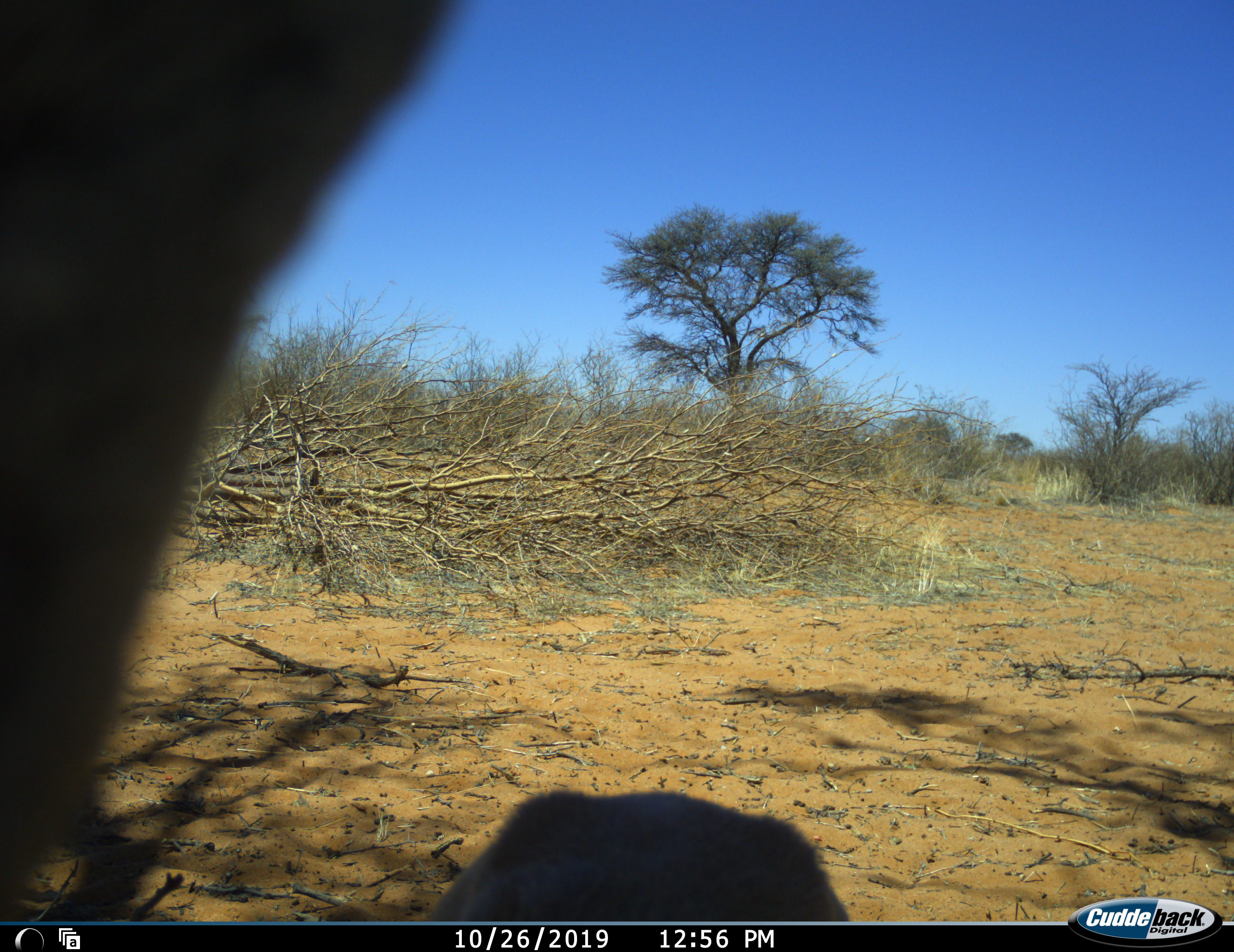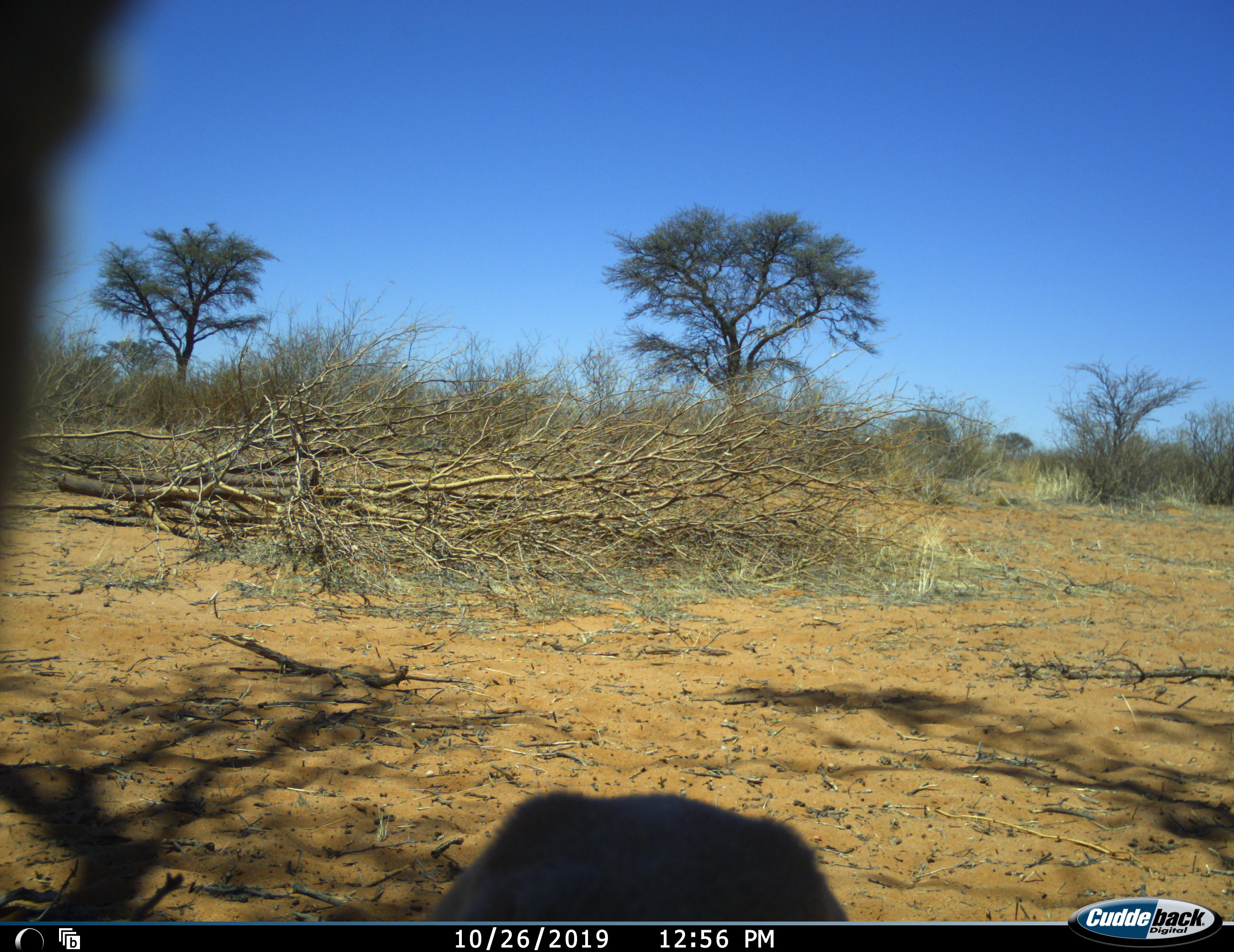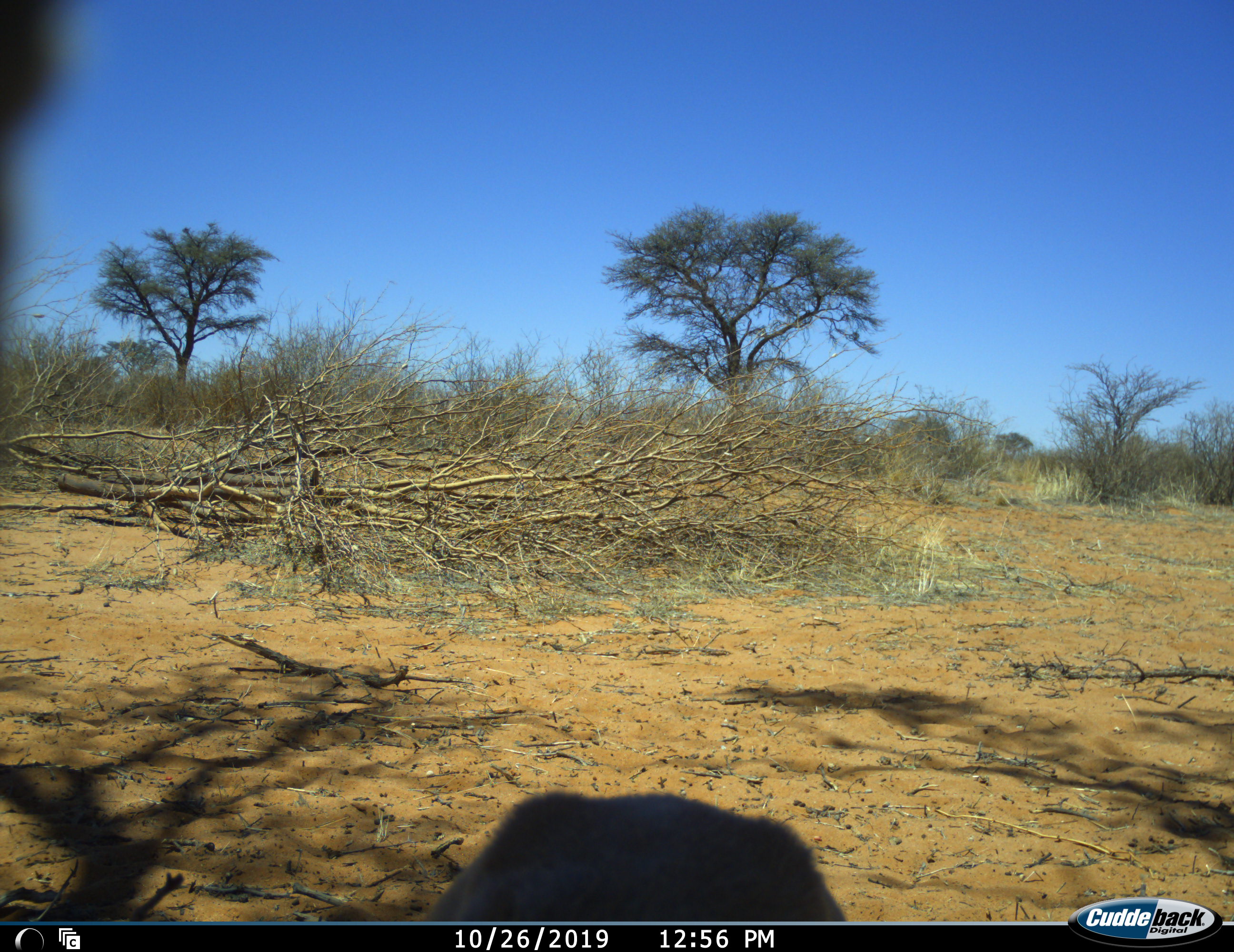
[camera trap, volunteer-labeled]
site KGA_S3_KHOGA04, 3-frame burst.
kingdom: Animalia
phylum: Chordata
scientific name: Vertebrata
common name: domestic animal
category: domesticanimal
Domesticanimal (domestic animal) (Vertebrata), count 1. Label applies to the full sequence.